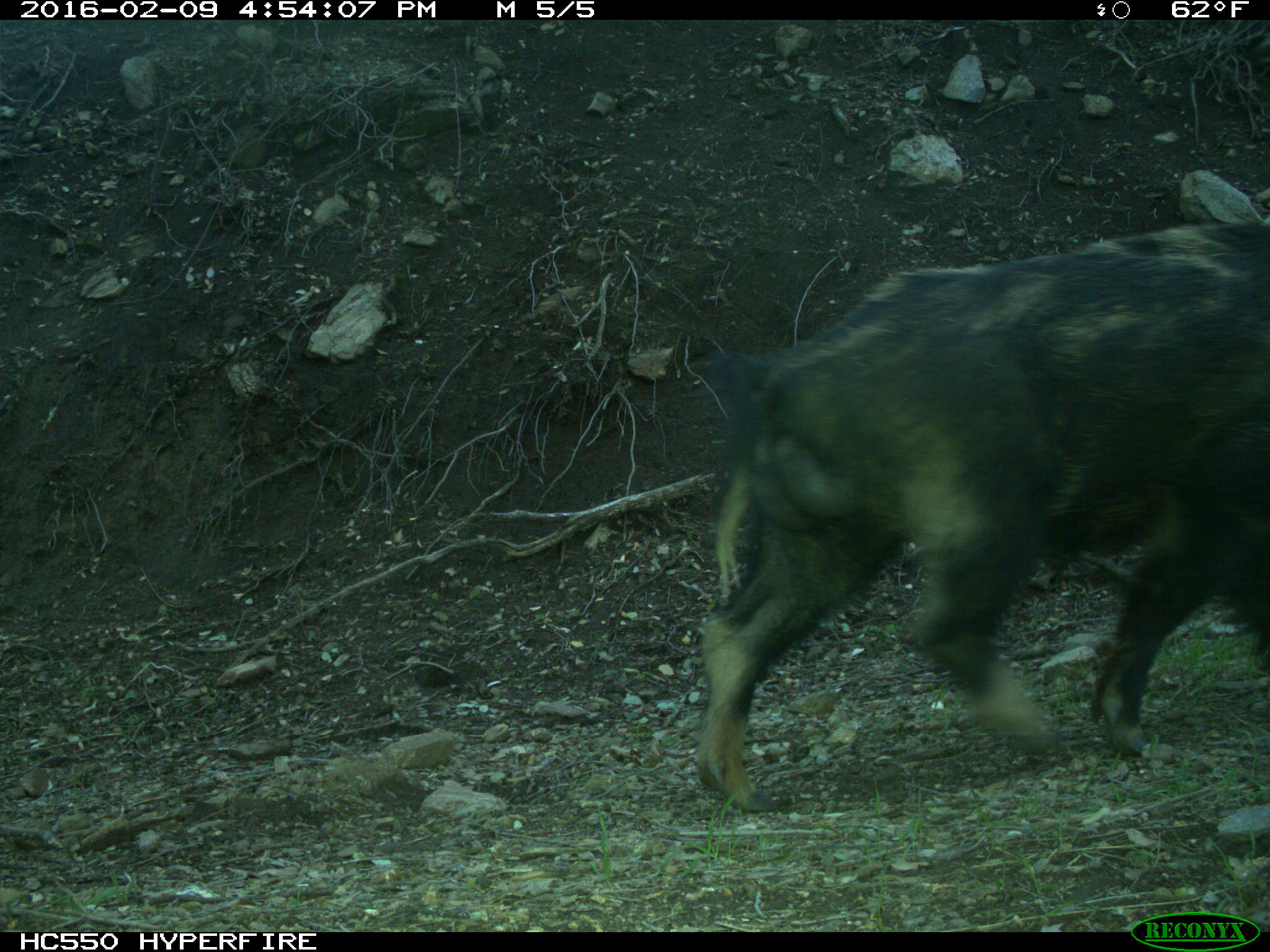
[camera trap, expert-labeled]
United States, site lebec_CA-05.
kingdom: Animalia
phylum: Chordata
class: Mammalia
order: Artiodactyla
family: Suidae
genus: Sus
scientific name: Sus scrofa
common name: wild boar